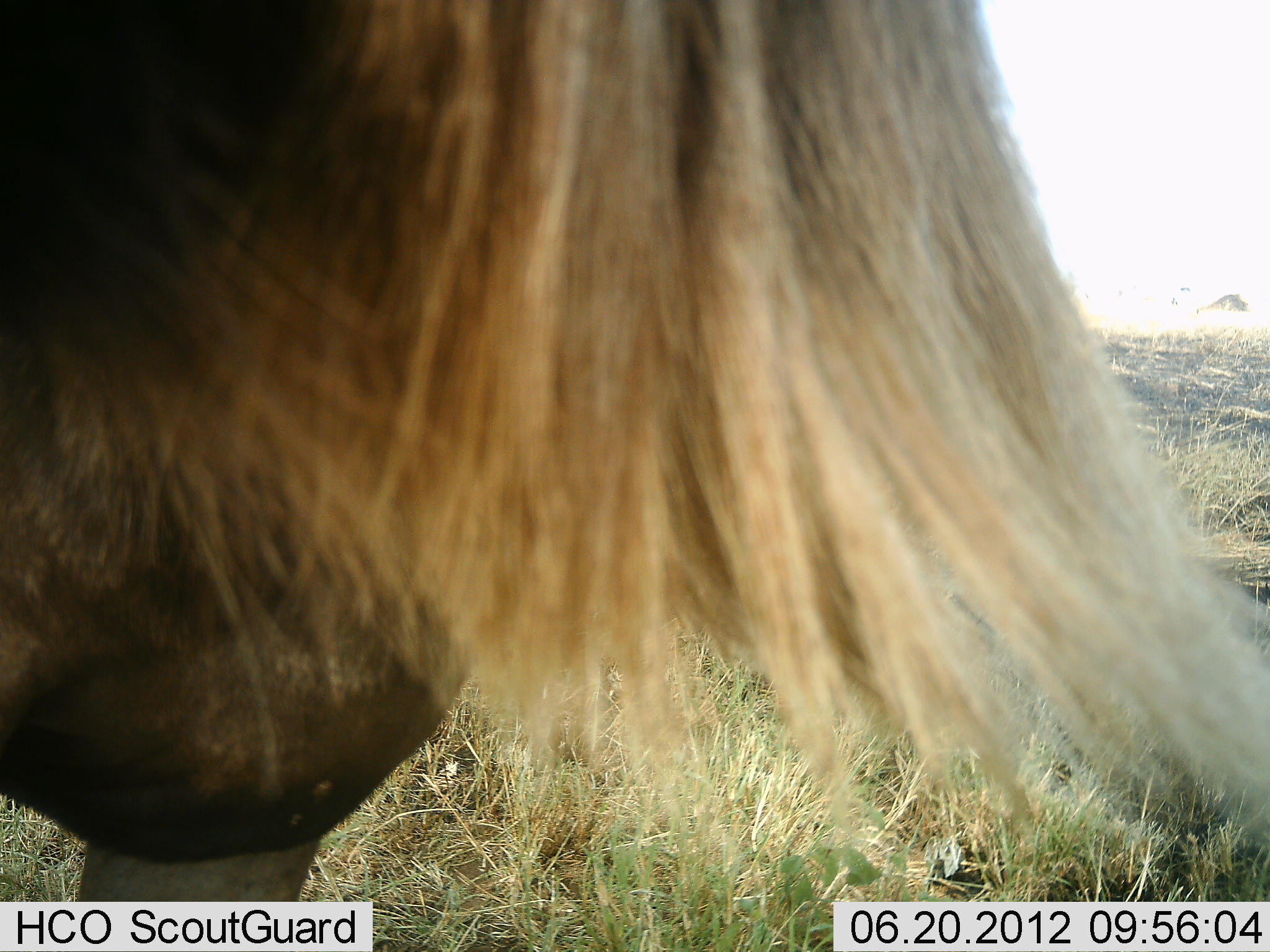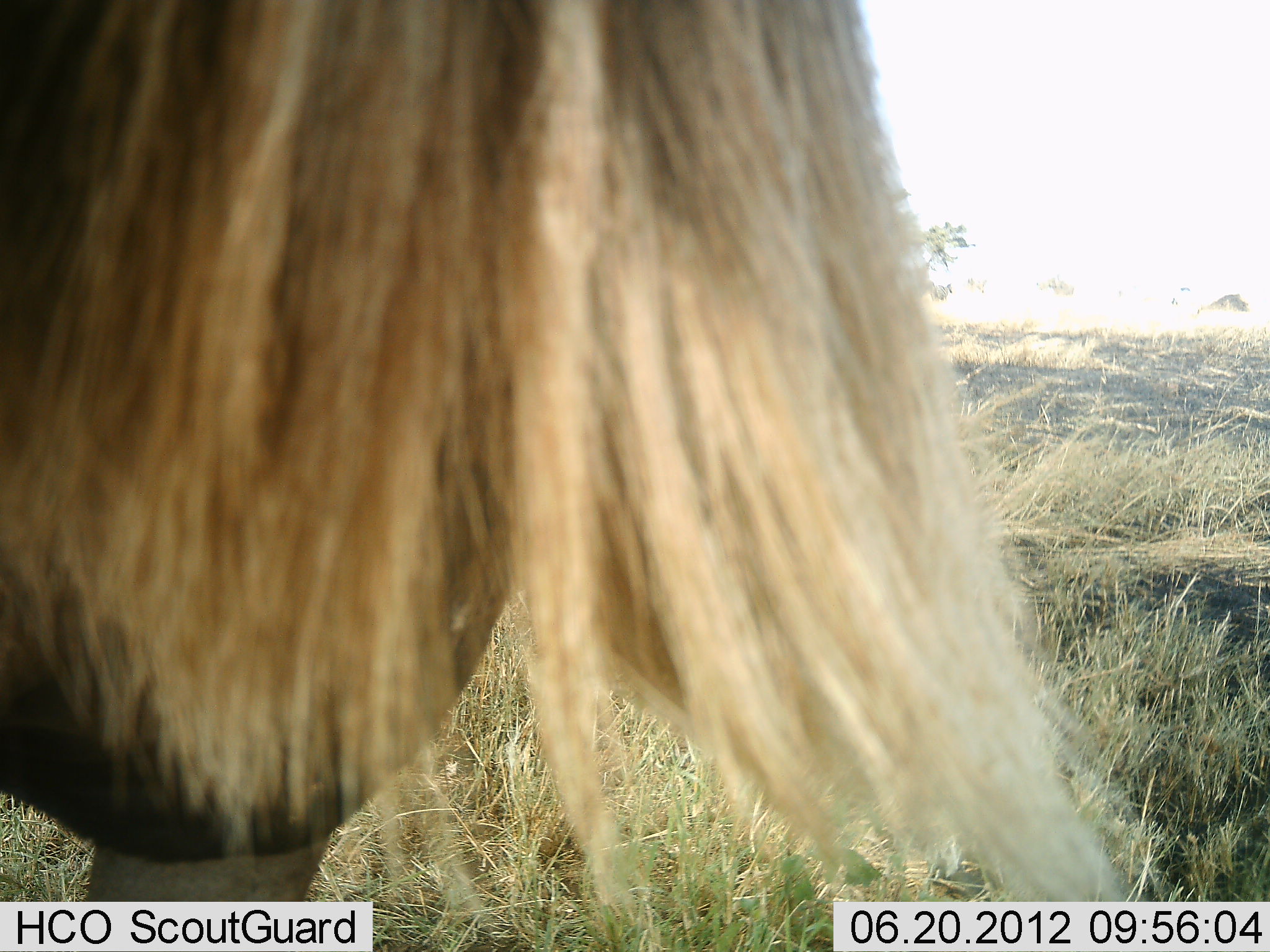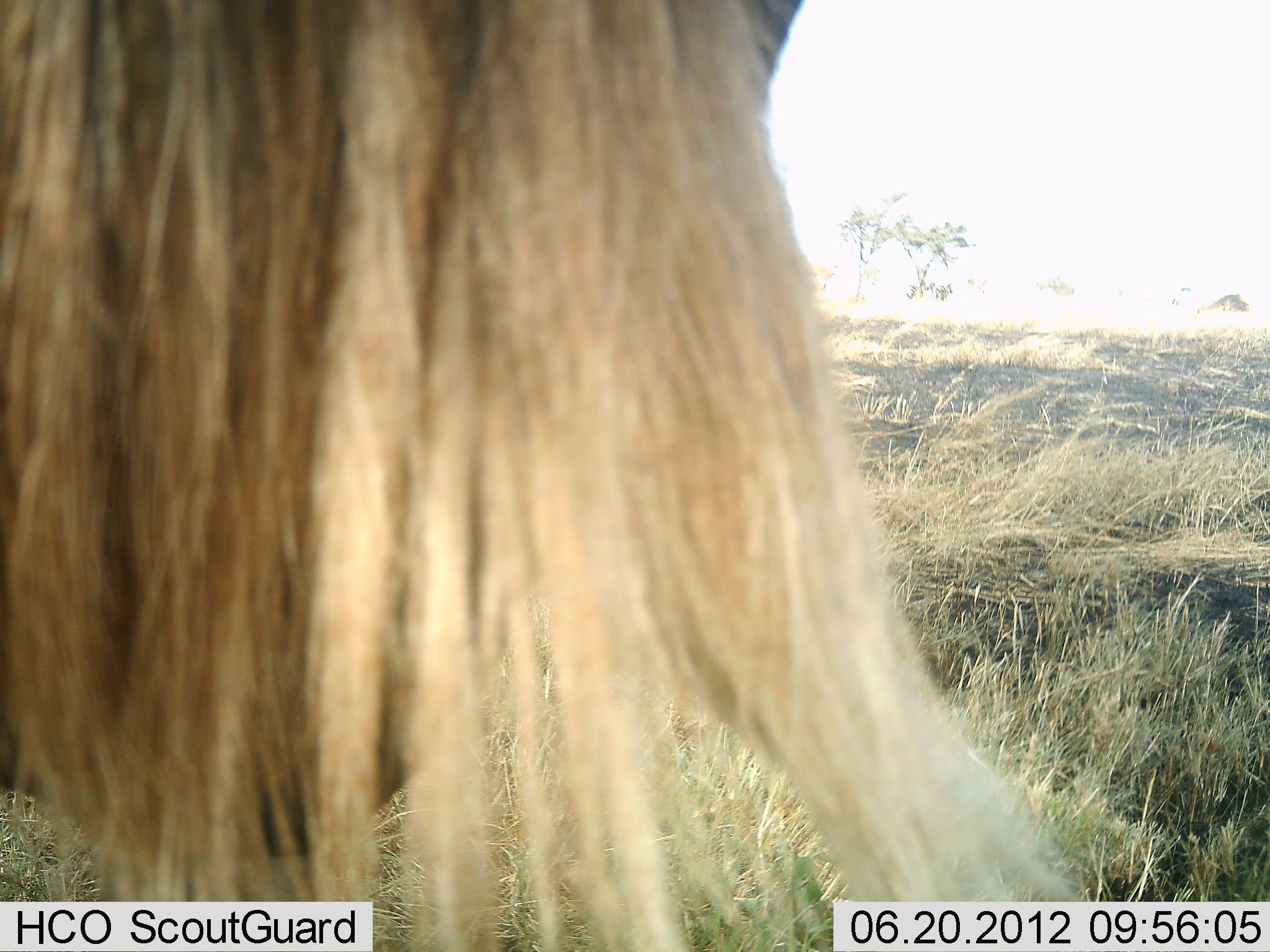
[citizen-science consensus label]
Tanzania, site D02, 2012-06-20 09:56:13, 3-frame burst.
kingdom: Animalia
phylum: Chordata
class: Mammalia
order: Artiodactyla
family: Bovidae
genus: Connochaetes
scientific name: Connochaetes taurinus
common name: blue wildebeest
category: wildebeest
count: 1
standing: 100%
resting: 0%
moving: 0%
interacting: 0%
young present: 0%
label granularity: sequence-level